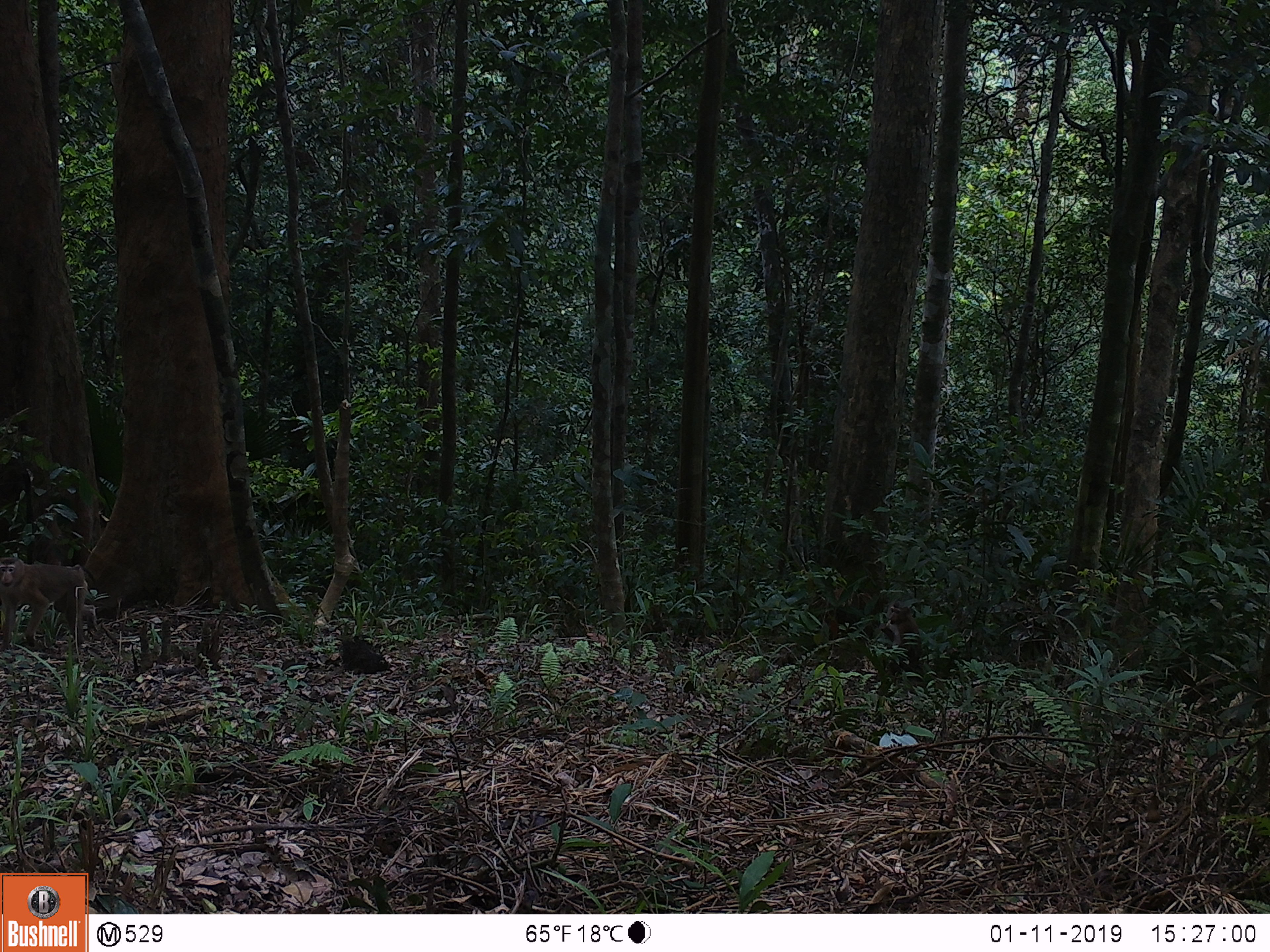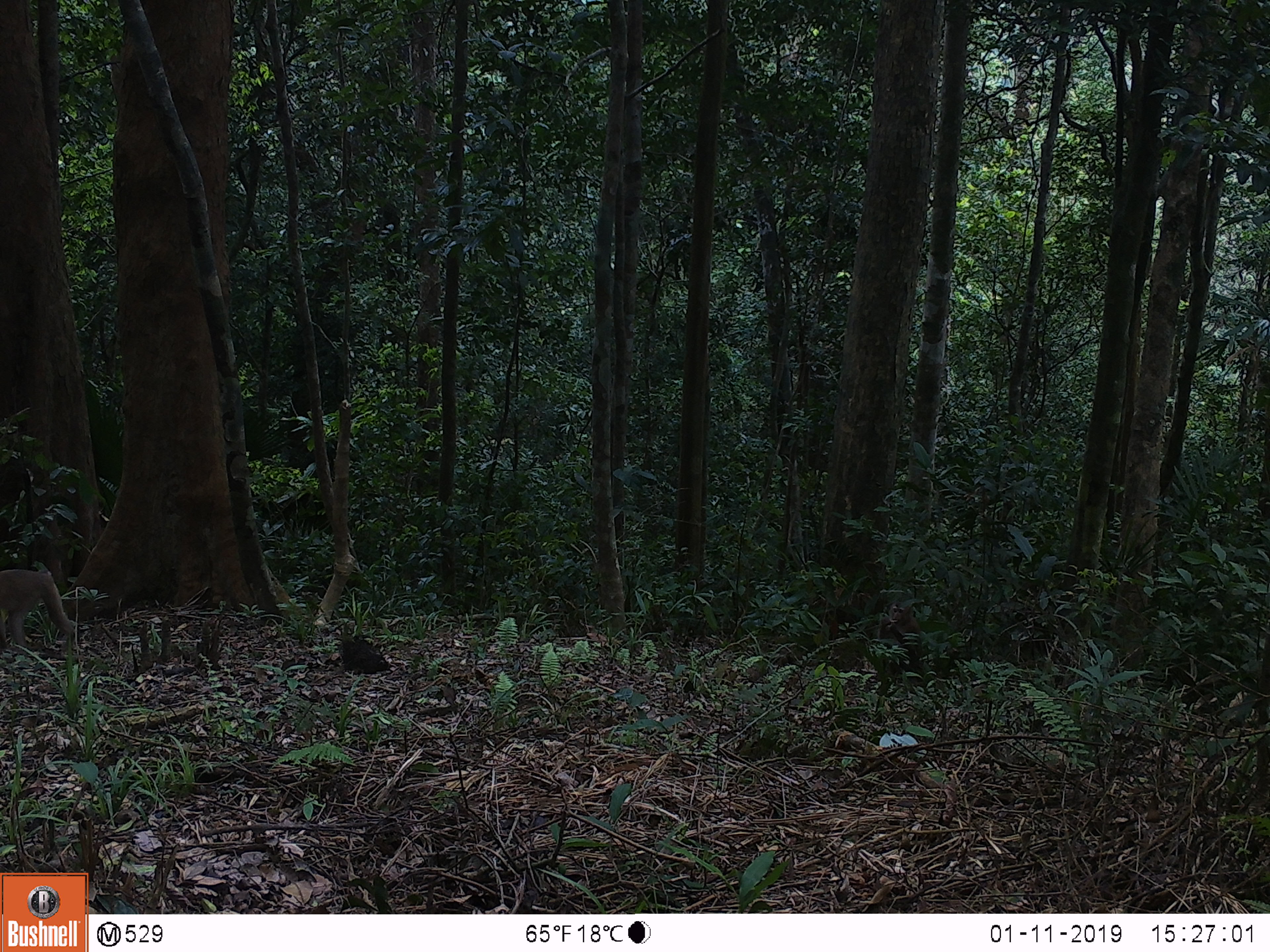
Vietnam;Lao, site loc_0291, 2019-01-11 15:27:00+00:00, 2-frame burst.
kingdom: Animalia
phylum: Chordata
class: Mammalia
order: Primates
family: Cercopithecidae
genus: Macaca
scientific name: Macaca nemestrina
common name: pig-tailed macaque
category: pig tailed macaque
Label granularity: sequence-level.